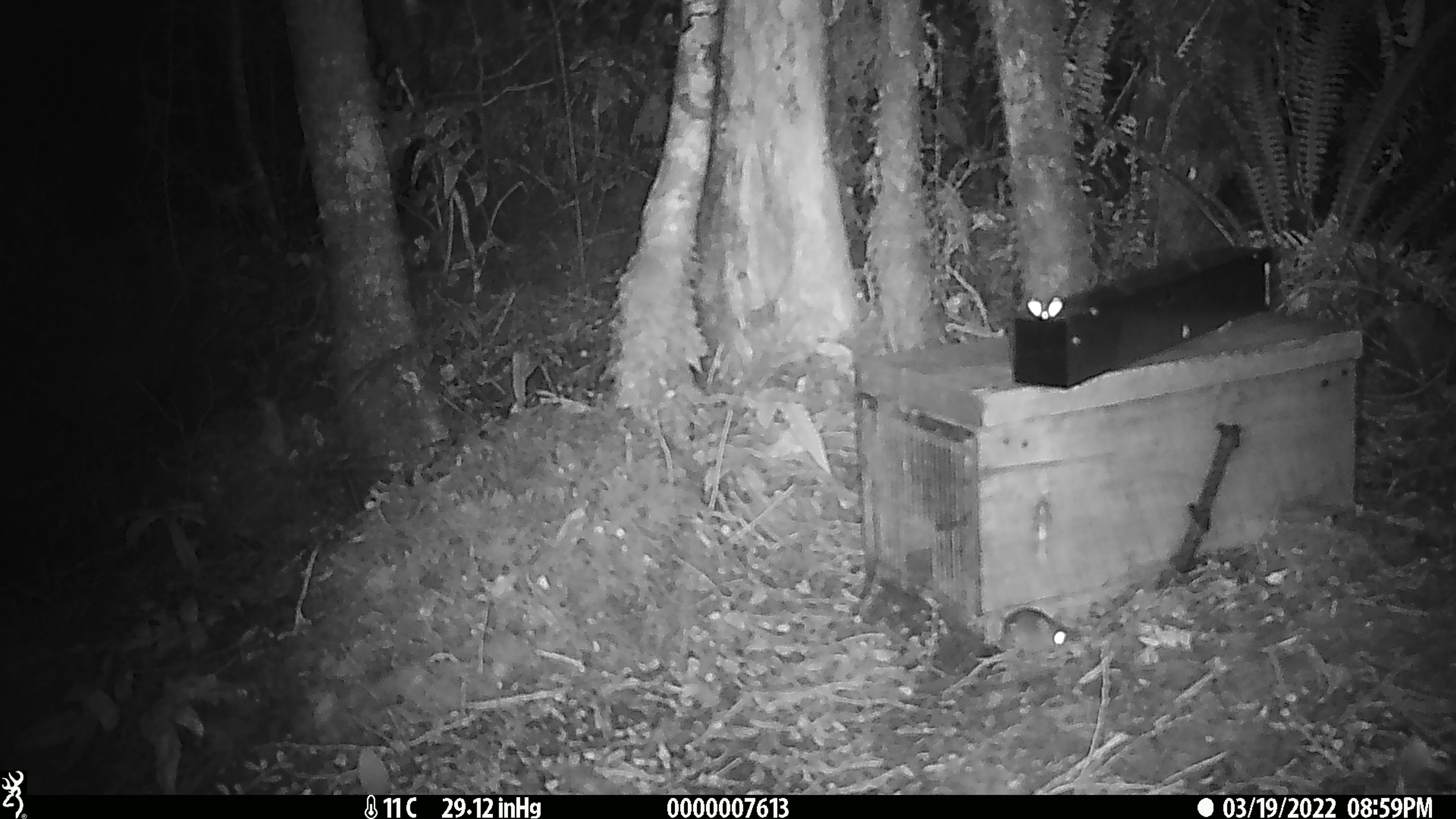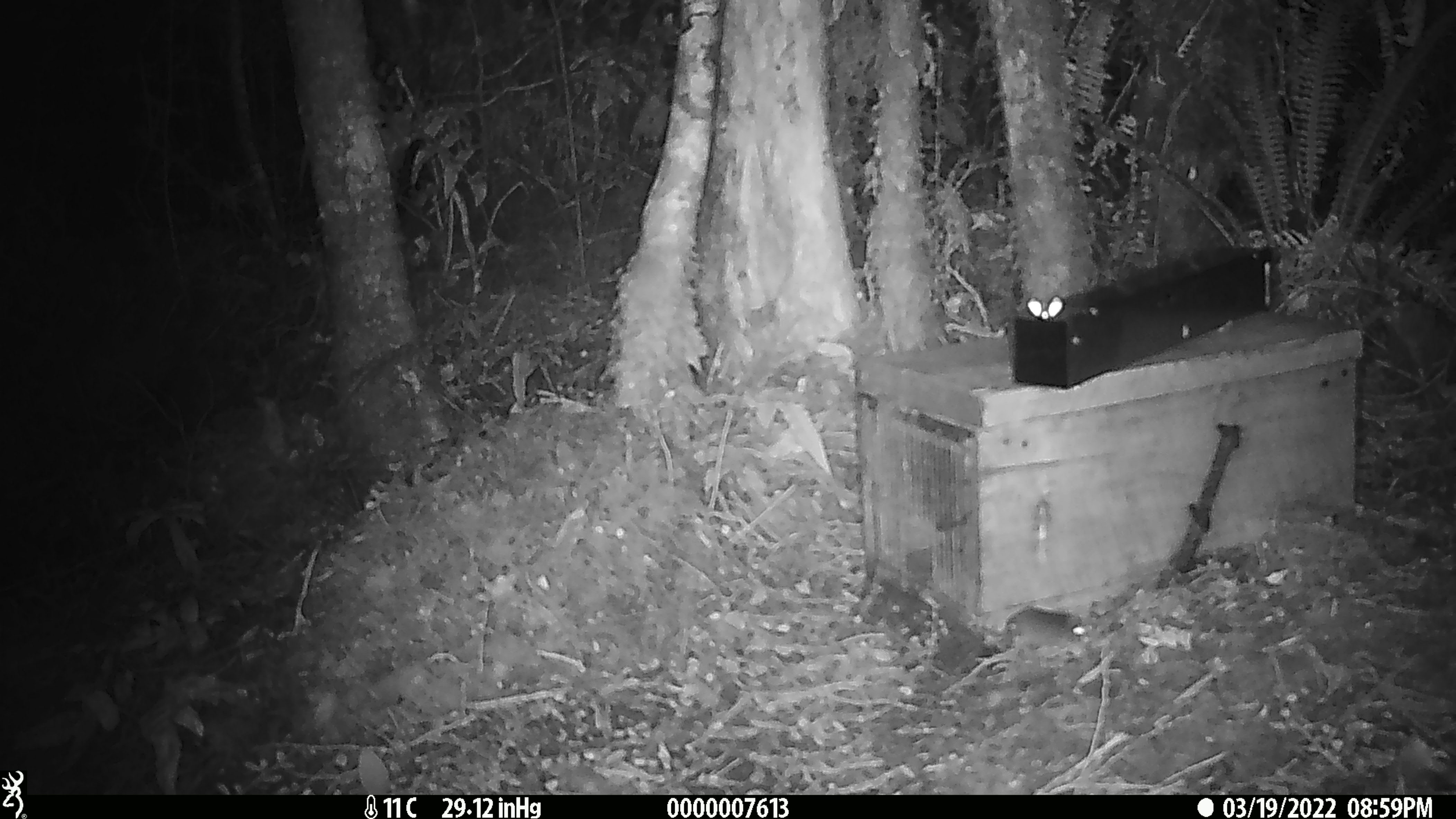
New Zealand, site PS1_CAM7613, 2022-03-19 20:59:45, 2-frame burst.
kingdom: Animalia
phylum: Chordata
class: Mammalia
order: Rodentia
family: Muridae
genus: Mus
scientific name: Mus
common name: mouse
Mouse (Mus).